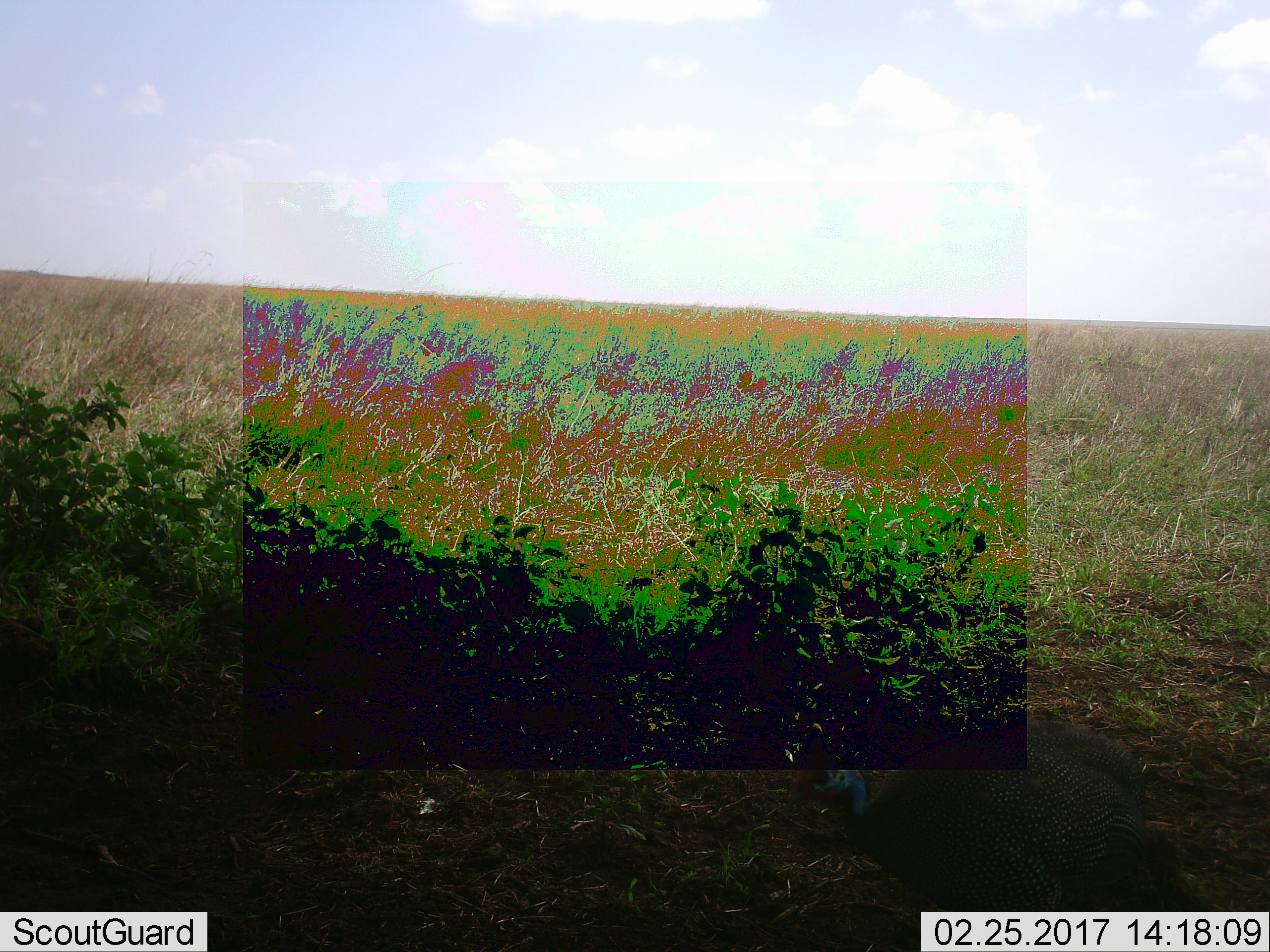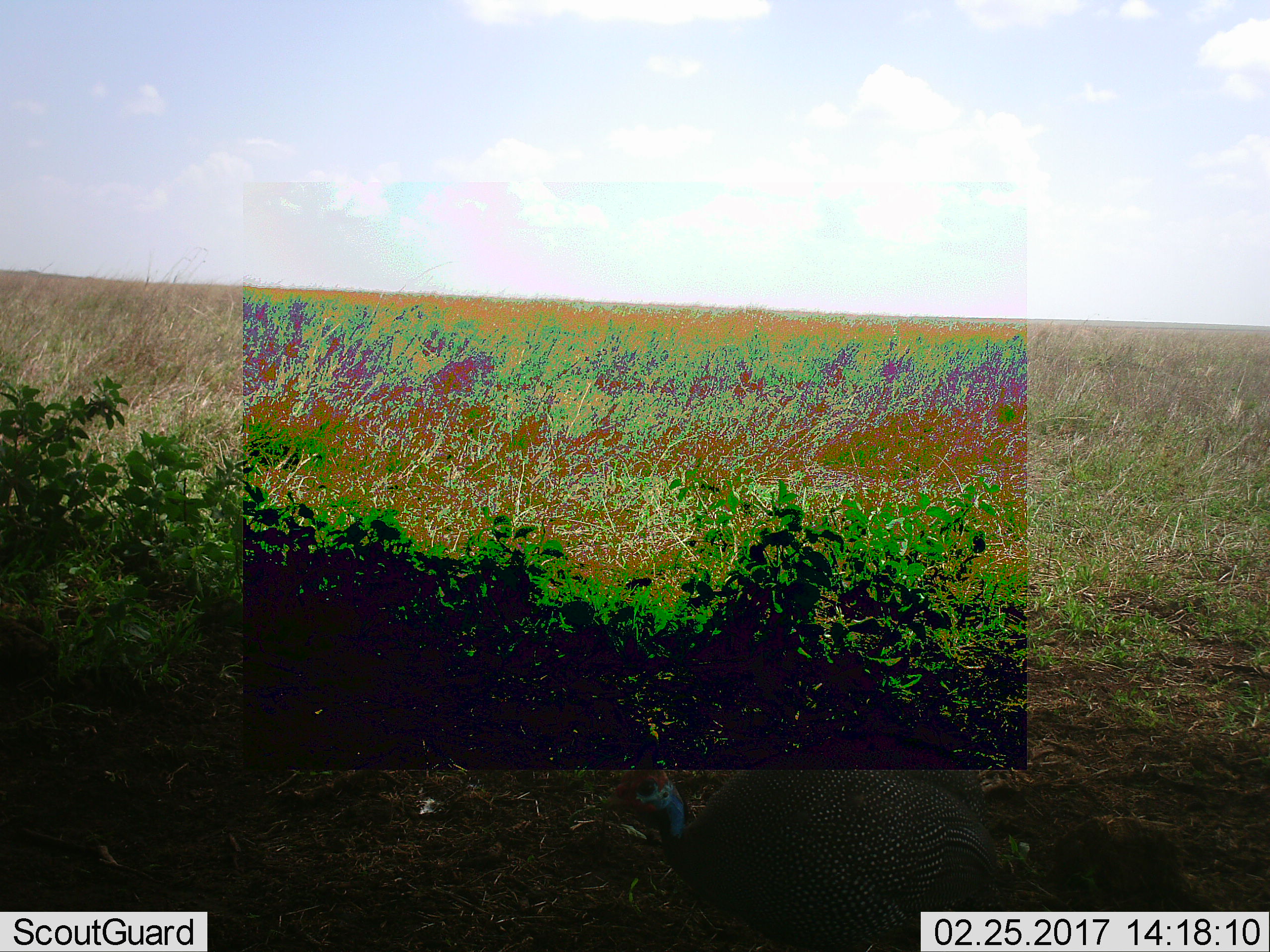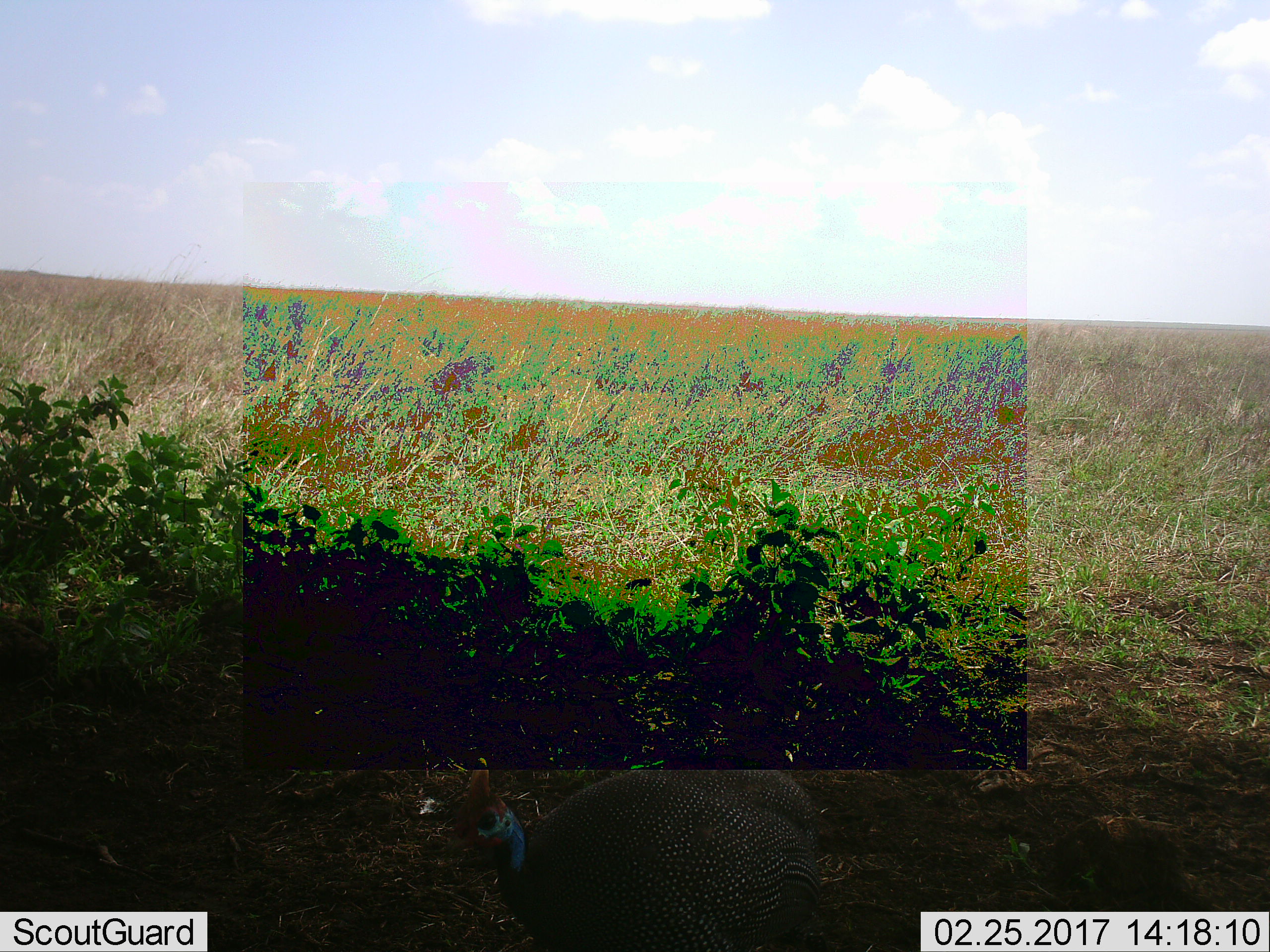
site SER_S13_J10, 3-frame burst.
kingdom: Animalia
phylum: Chordata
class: Aves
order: Galliformes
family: Numididae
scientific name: Numididae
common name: guineafowl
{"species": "guineafowl (Numididae)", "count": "1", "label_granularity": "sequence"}